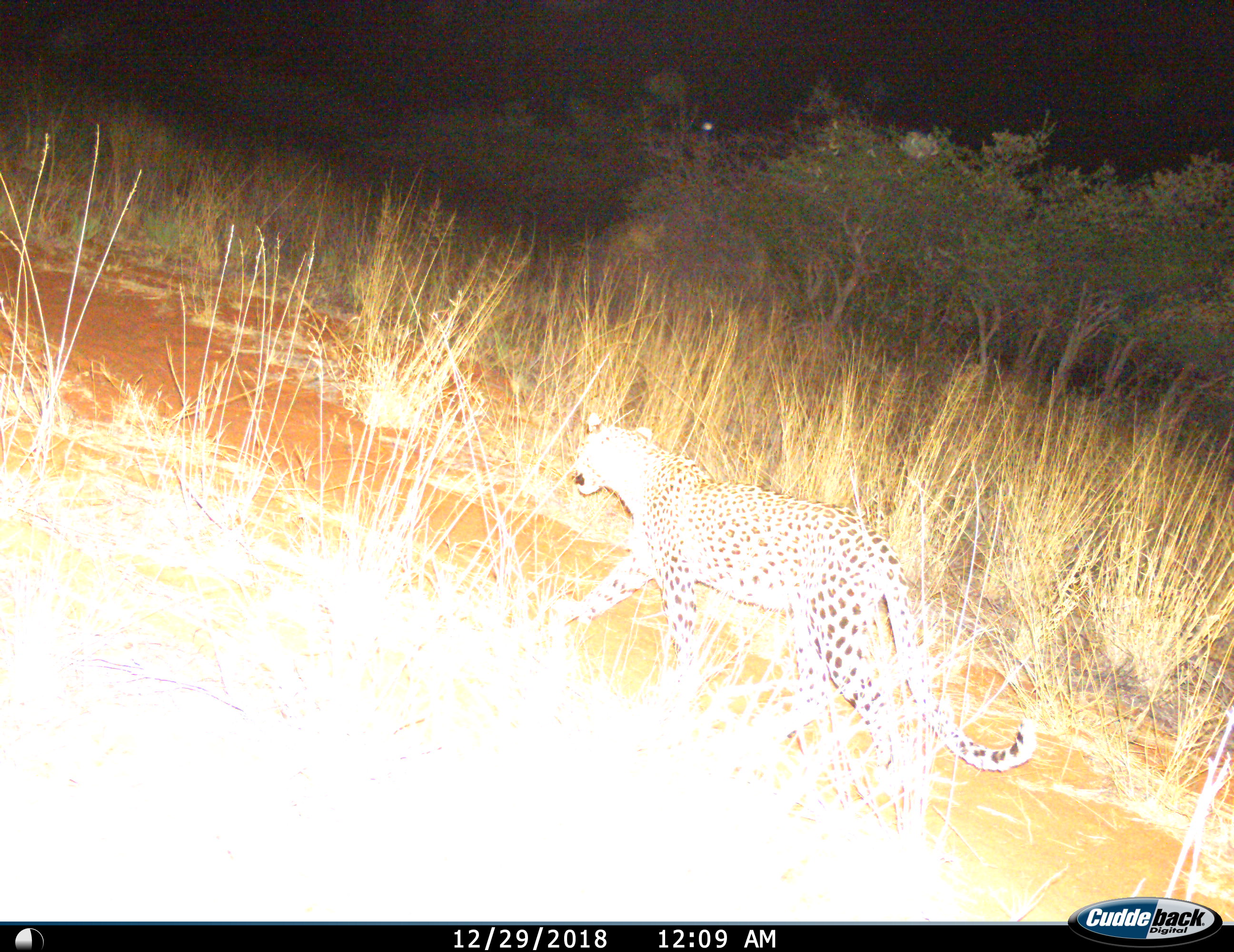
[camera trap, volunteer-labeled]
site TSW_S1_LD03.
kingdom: Animalia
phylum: Chordata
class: Mammalia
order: Carnivora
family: Felidae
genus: Panthera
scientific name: Panthera pardus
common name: leopard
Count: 1.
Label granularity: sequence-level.